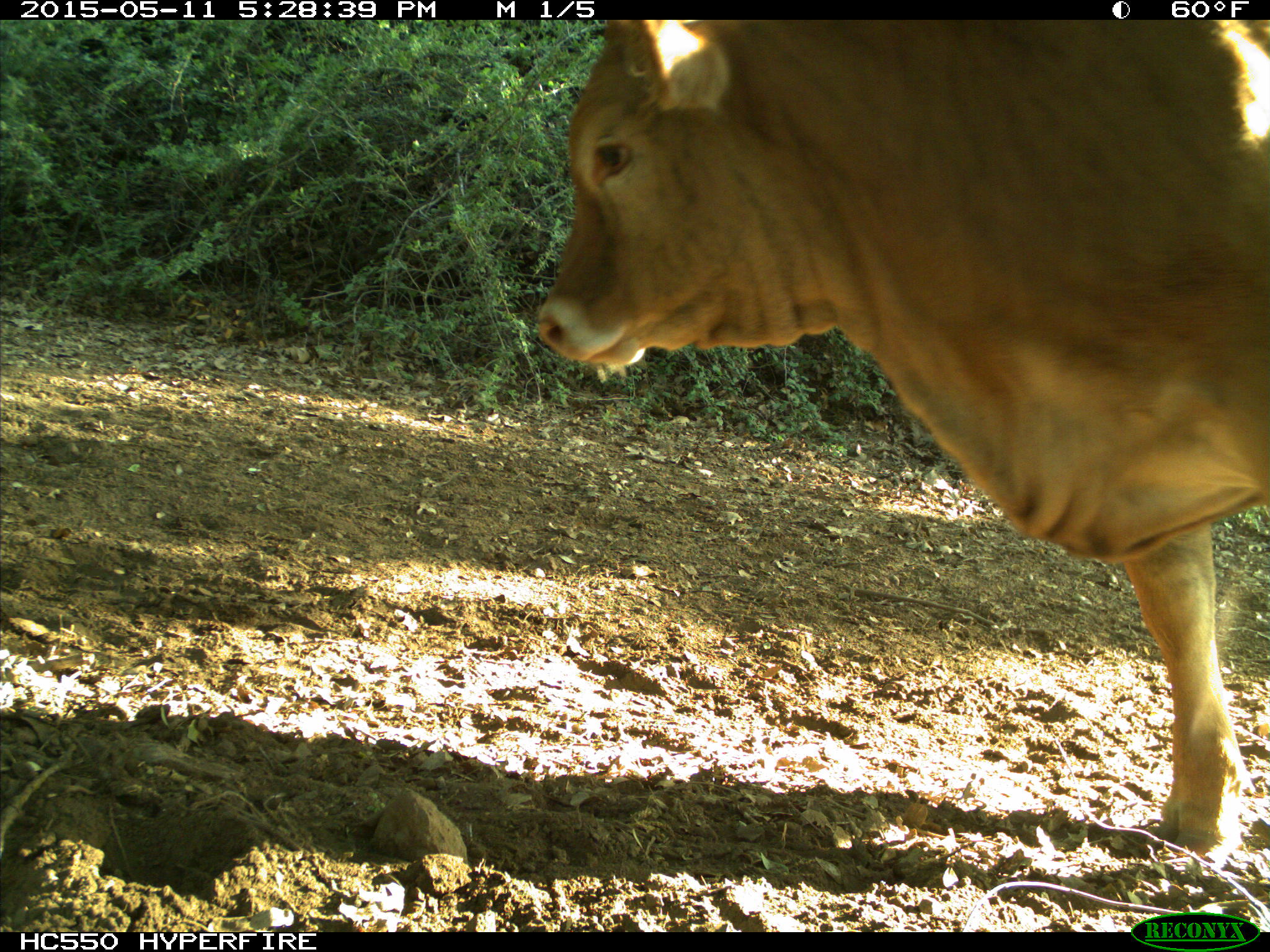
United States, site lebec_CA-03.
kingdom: Animalia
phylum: Chordata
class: Mammalia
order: Artiodactyla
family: Bovidae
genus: Bos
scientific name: Bos taurus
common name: domestic cow